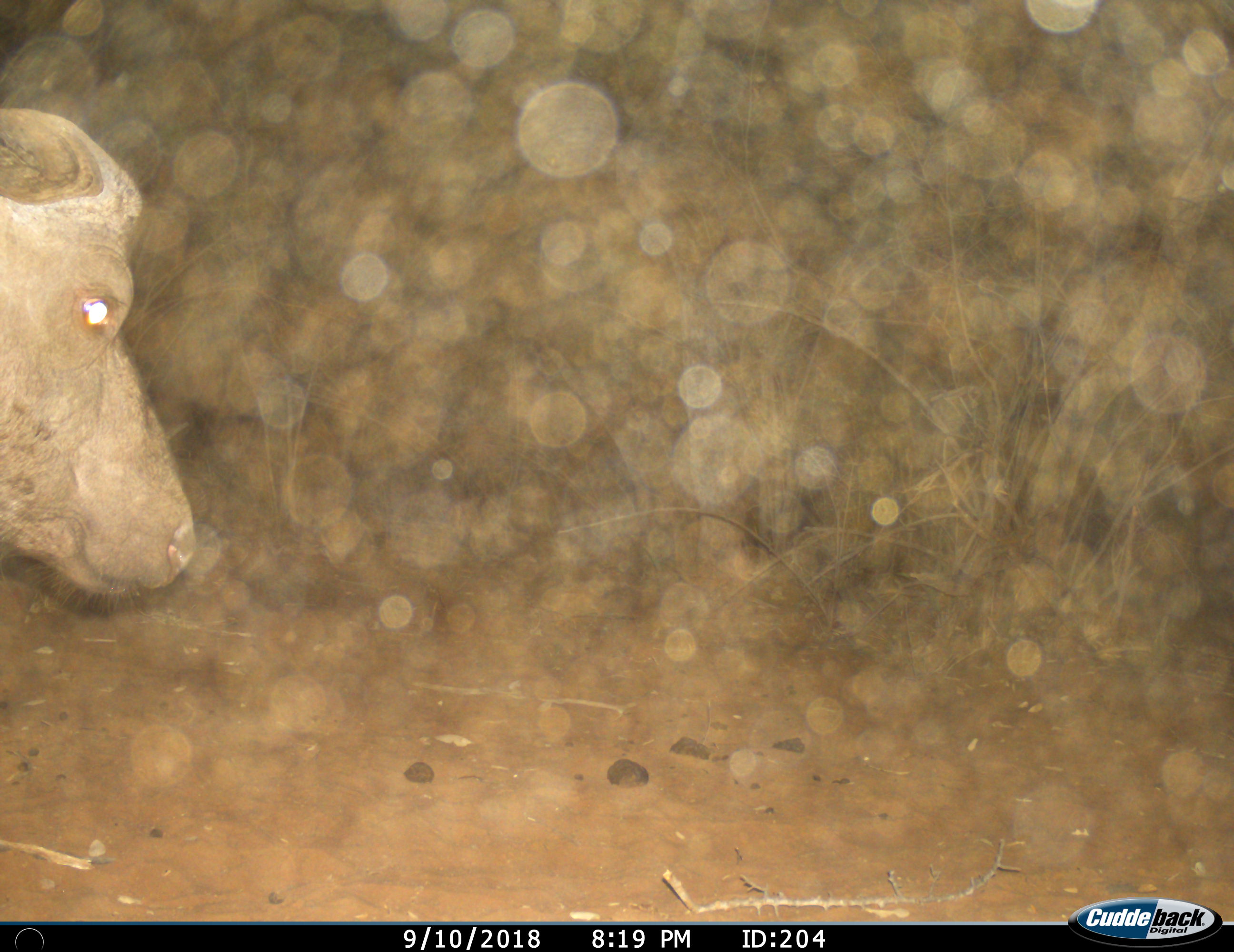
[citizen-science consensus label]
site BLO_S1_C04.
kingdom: Animalia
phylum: Chordata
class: Mammalia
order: Artiodactyla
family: Bovidae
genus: Syncerus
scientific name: Syncerus caffer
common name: african buffalo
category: buffalo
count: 1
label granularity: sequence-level